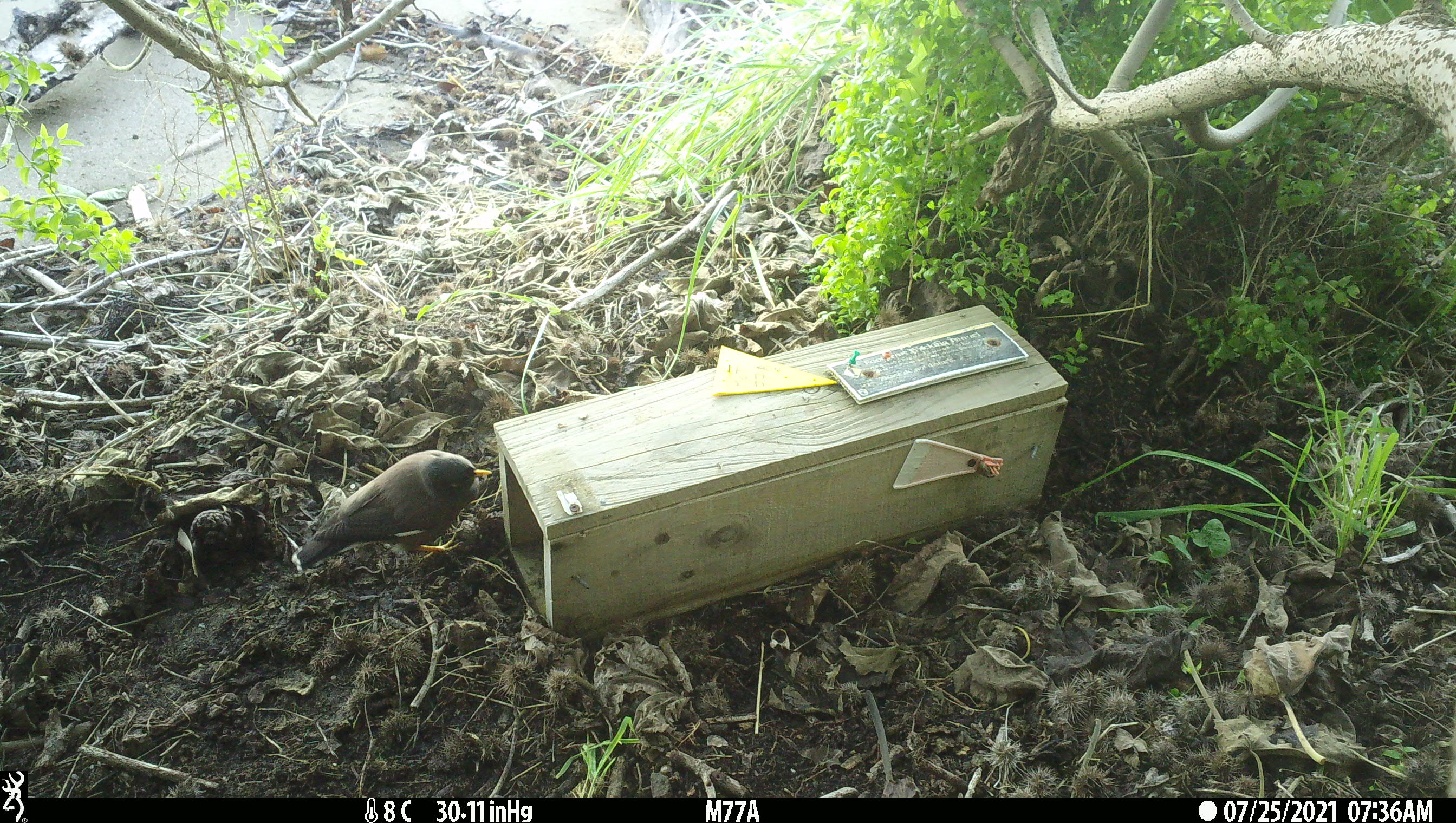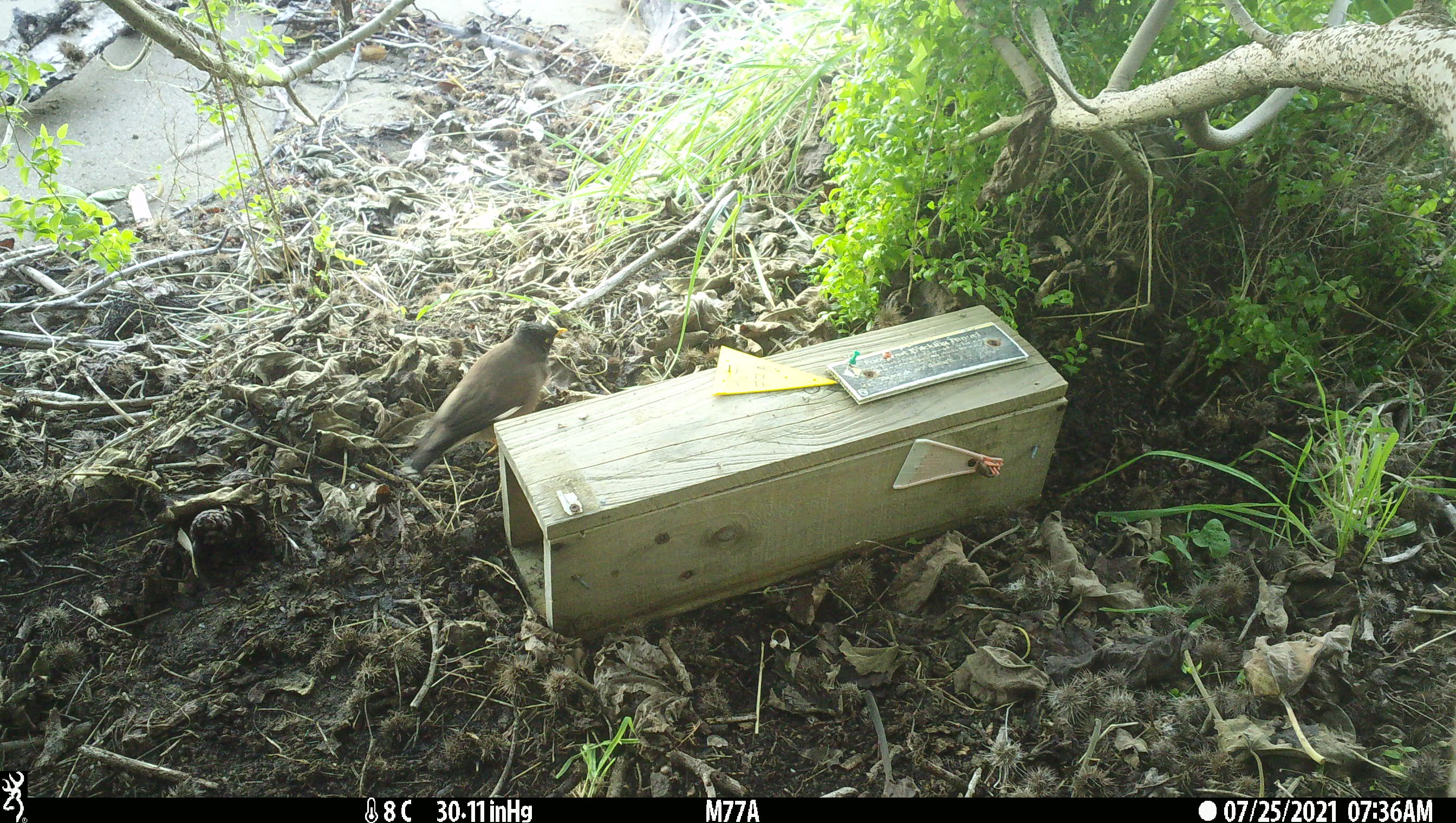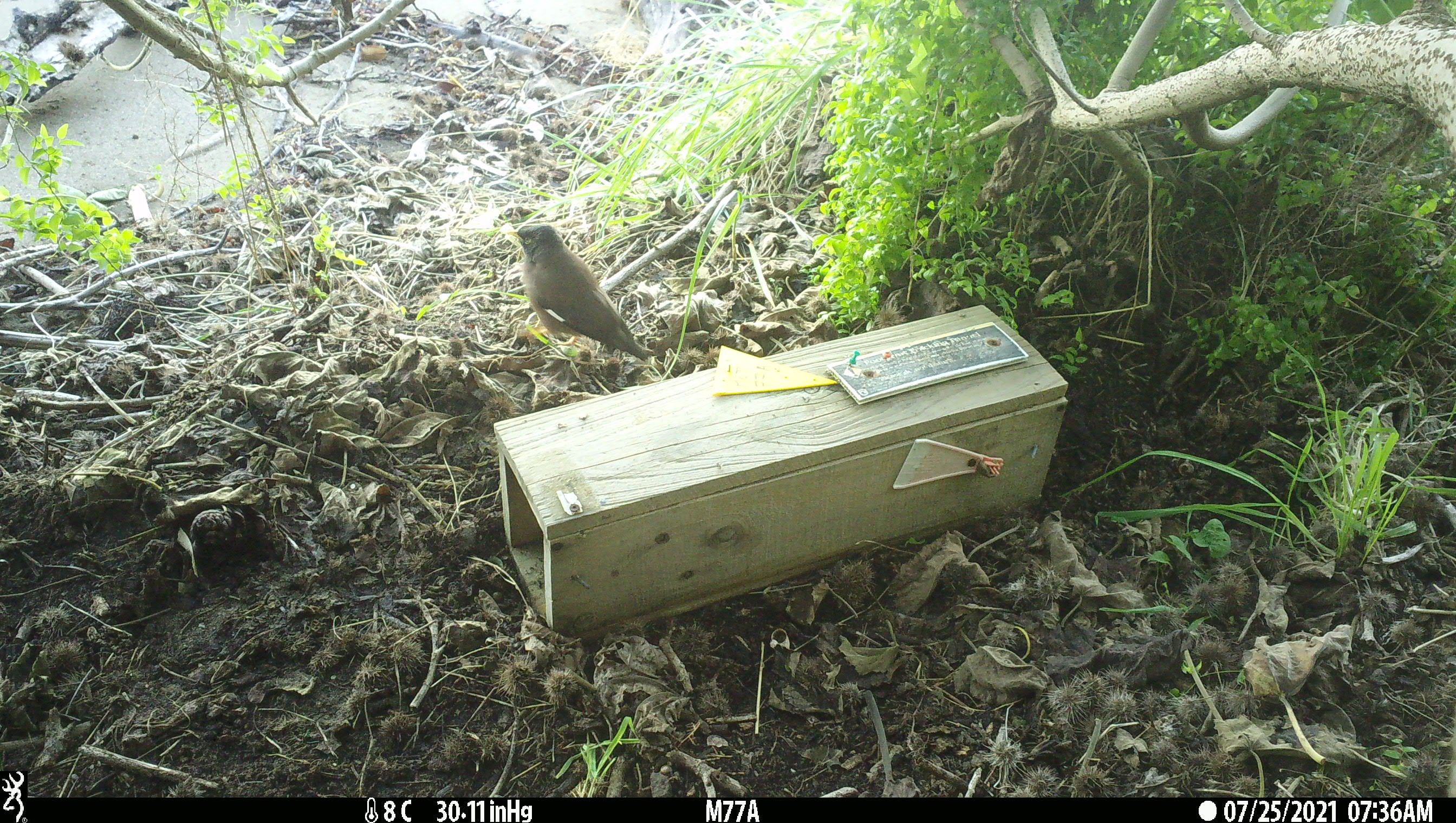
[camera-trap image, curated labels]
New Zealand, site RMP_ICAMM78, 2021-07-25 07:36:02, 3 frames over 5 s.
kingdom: Animalia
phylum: Chordata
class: Aves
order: Passeriformes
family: Sturnidae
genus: Acridotheres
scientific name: Acridotheres tristis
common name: common myna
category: myna